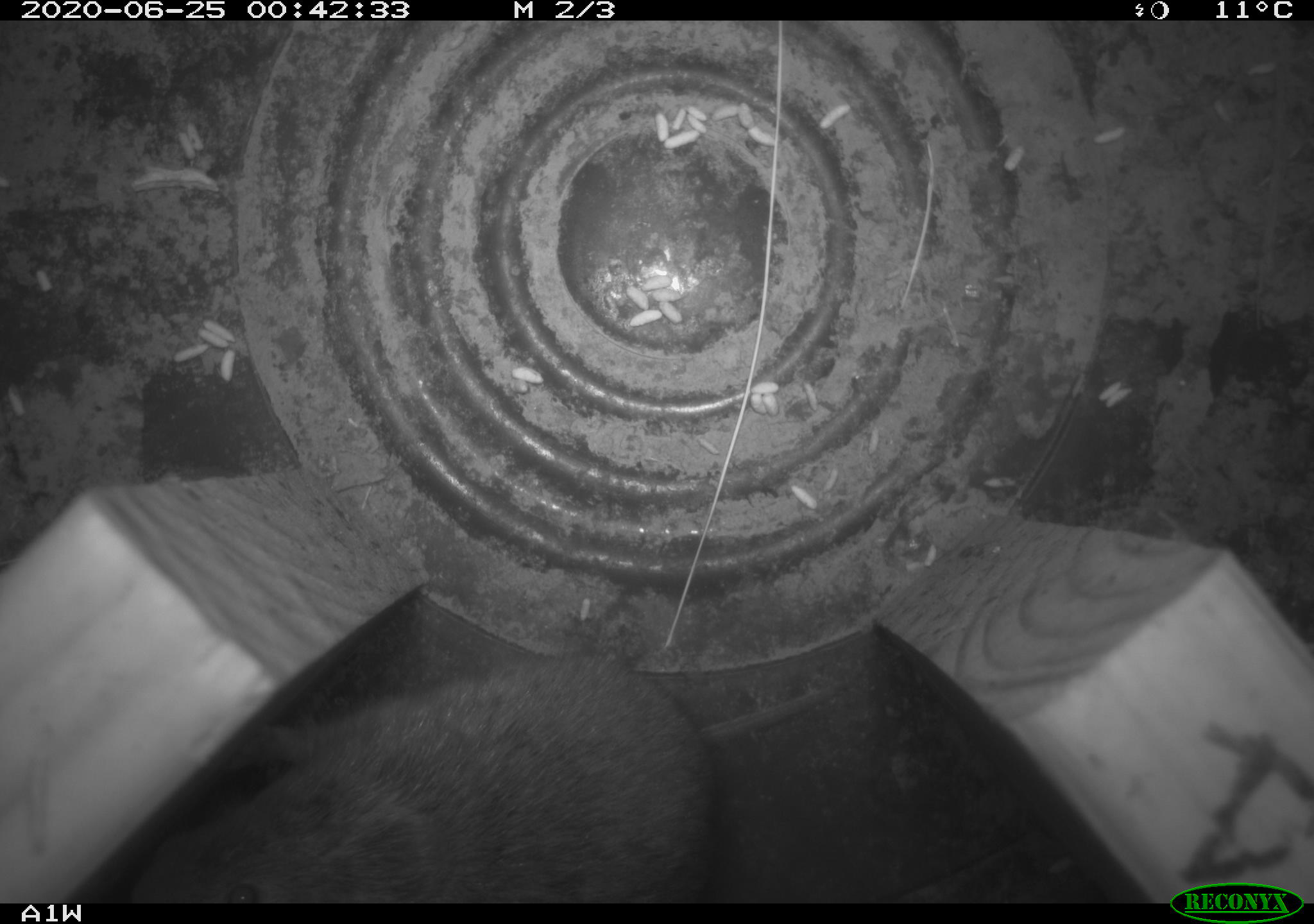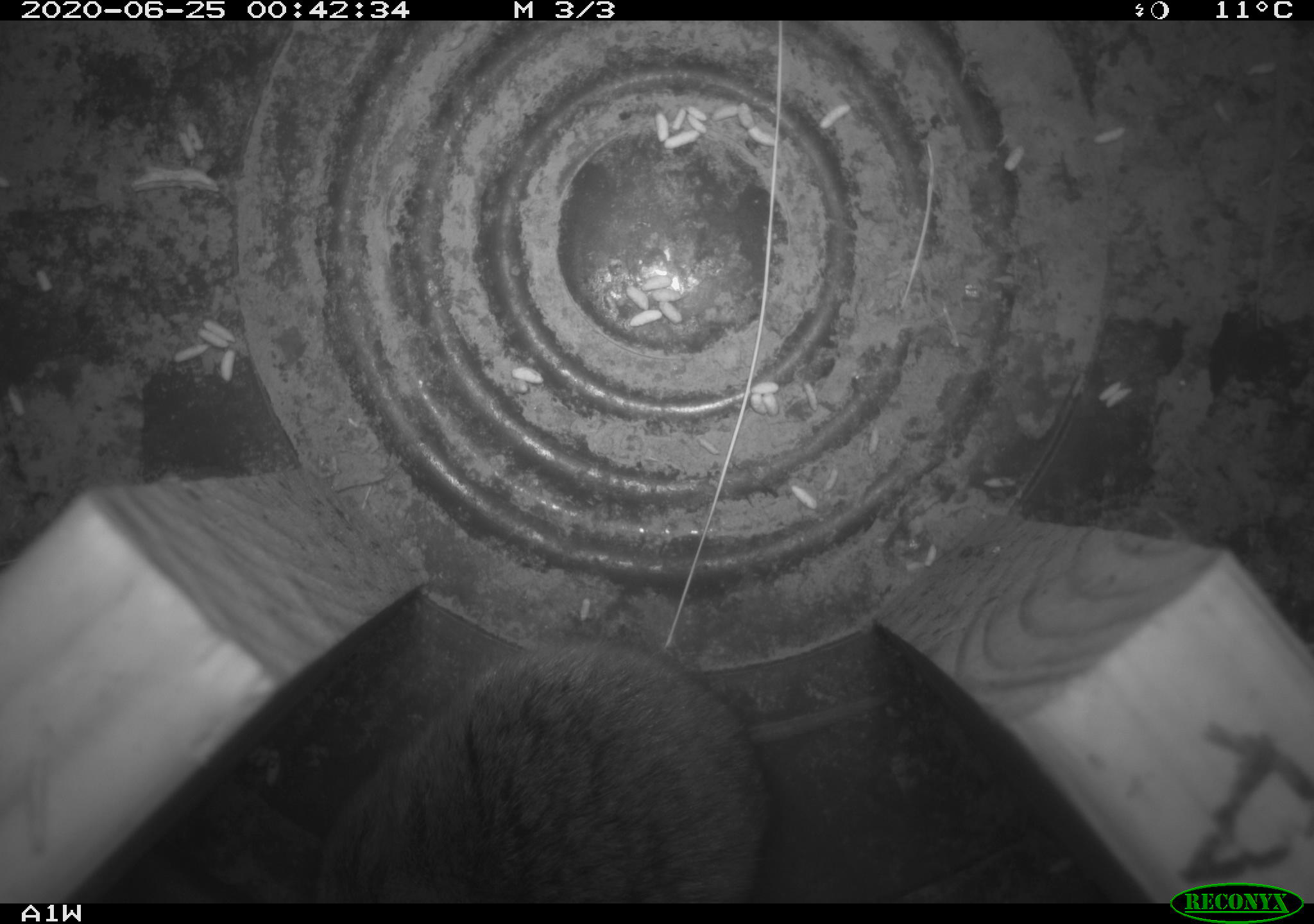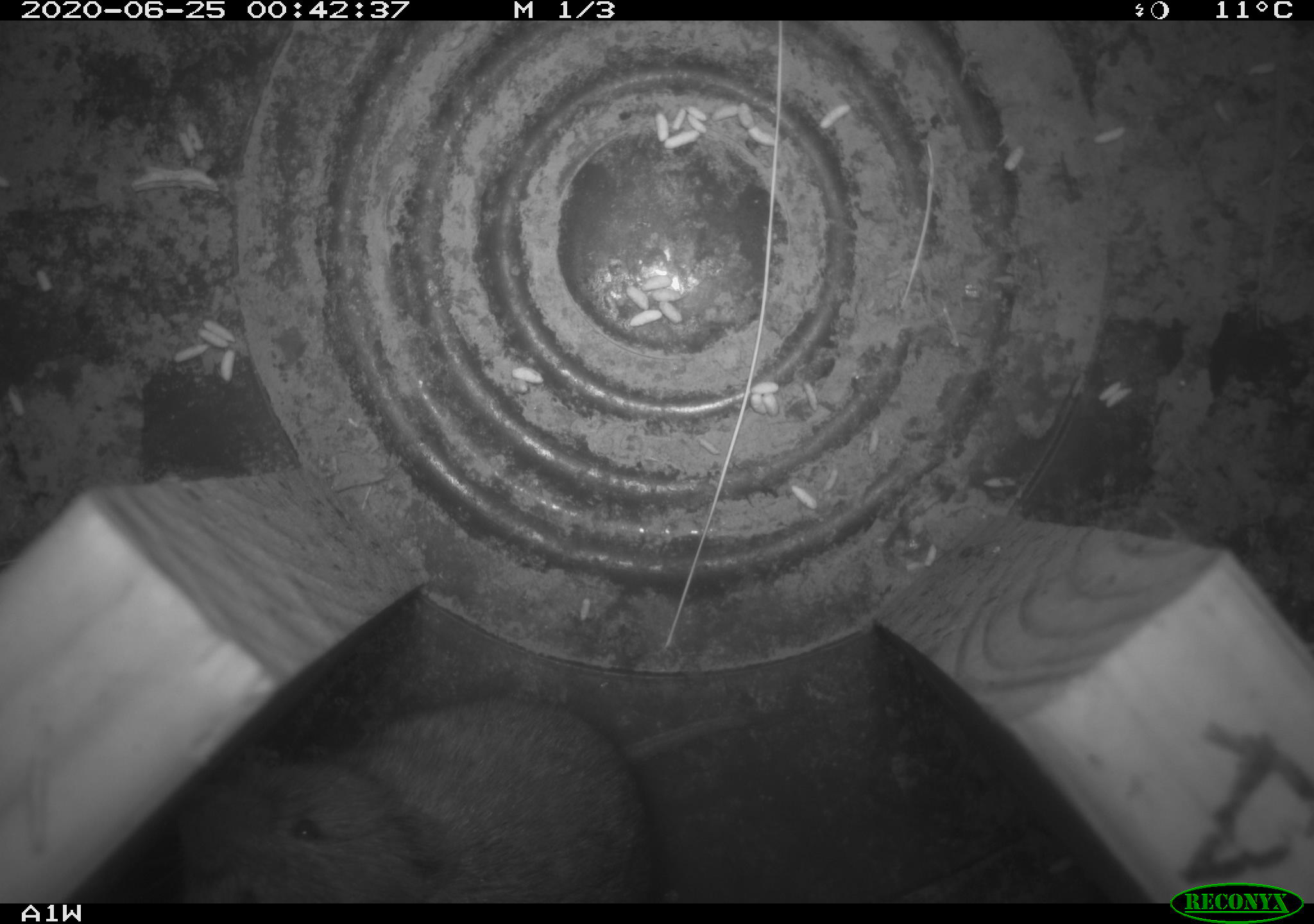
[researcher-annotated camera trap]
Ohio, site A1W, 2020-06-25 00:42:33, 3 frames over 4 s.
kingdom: Animalia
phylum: Chordata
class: Mammalia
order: Rodentia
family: Cricetidae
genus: Microtus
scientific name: Microtus pennsylvanicus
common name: meadow vole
Meadow vole (Microtus pennsylvanicus).